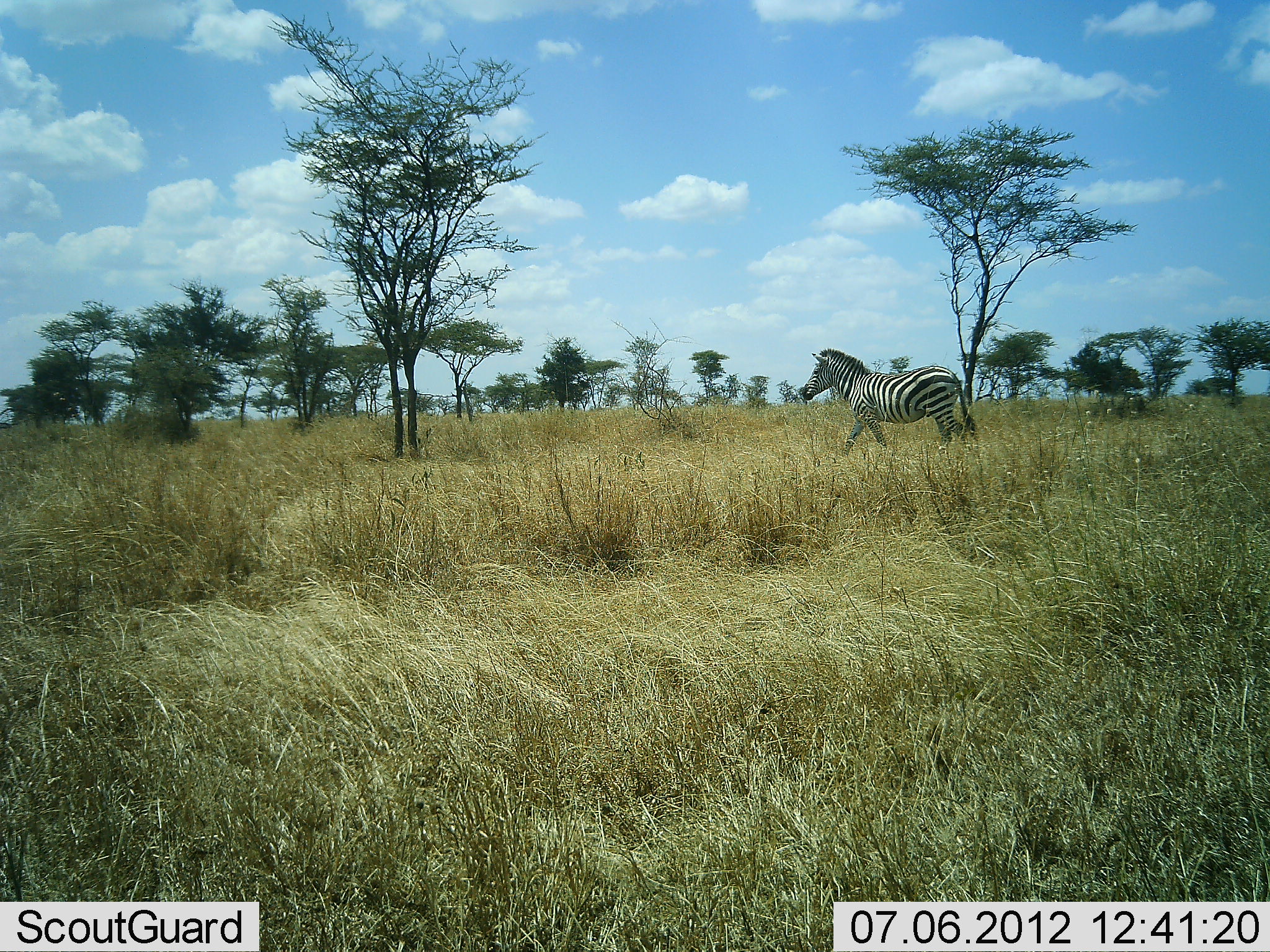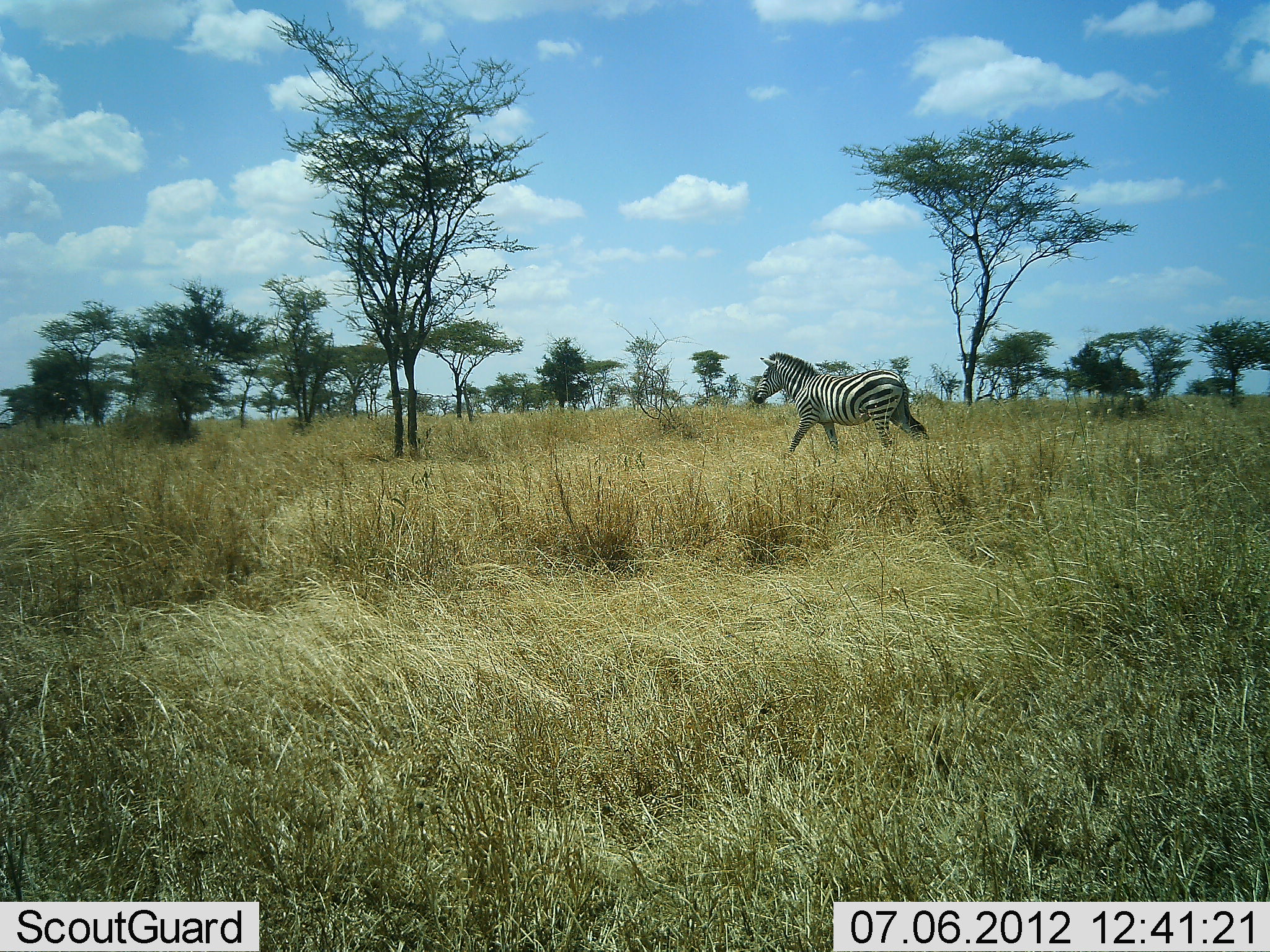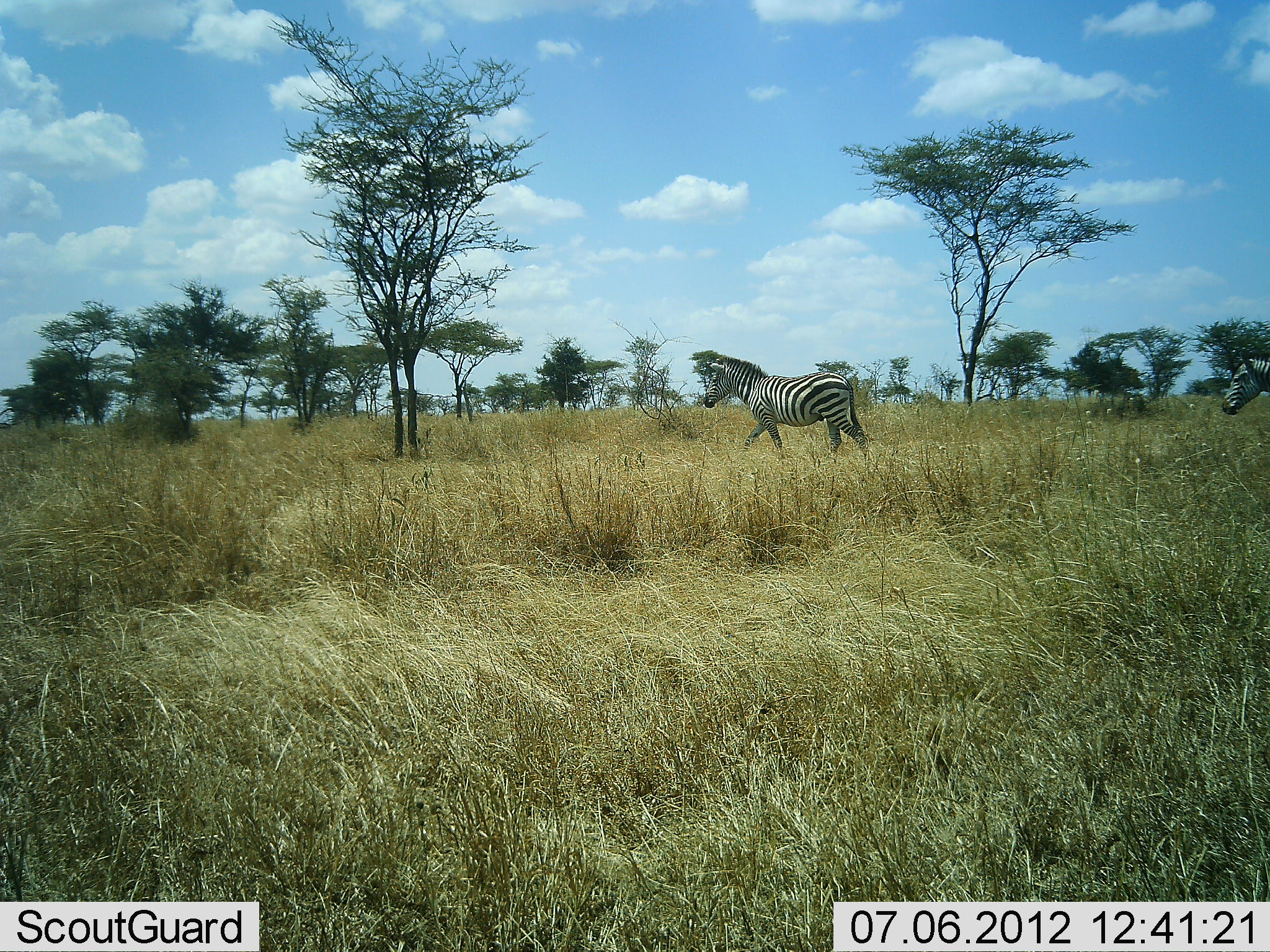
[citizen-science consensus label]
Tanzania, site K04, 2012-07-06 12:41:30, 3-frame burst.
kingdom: Animalia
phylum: Chordata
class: Mammalia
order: Perissodactyla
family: Equidae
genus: Equus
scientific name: Equus quagga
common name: plains zebra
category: zebra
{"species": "zebra (plains zebra) (Equus quagga)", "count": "2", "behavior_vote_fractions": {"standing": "0%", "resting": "0%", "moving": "100%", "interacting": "0%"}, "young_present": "0%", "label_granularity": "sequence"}